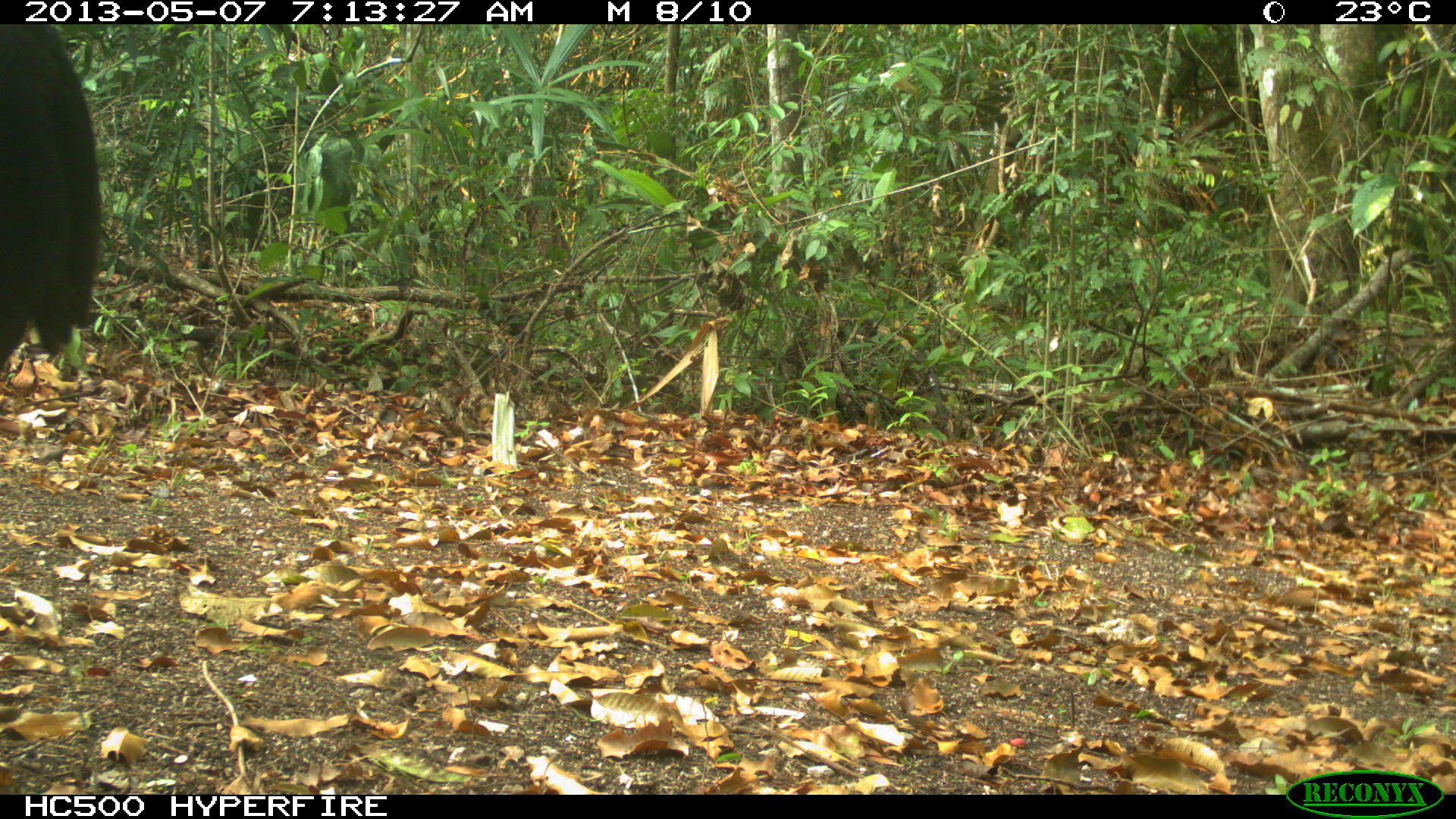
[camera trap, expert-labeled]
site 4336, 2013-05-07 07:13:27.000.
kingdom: Animalia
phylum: Chordata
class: Aves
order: Galliformes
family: Cracidae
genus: Crax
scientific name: Crax rubra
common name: great curassow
Crax rubra (great curassow), count 1, sex male.